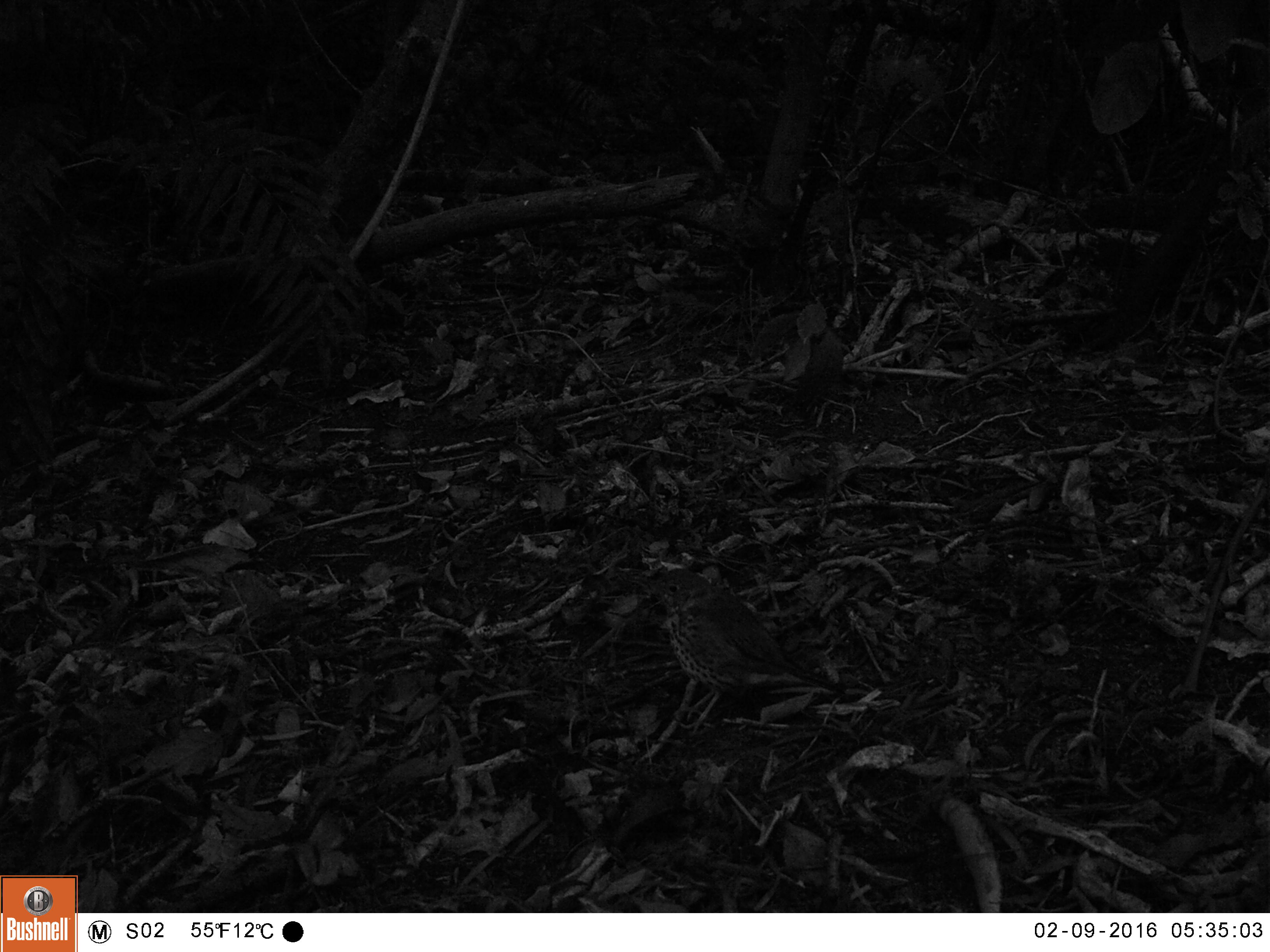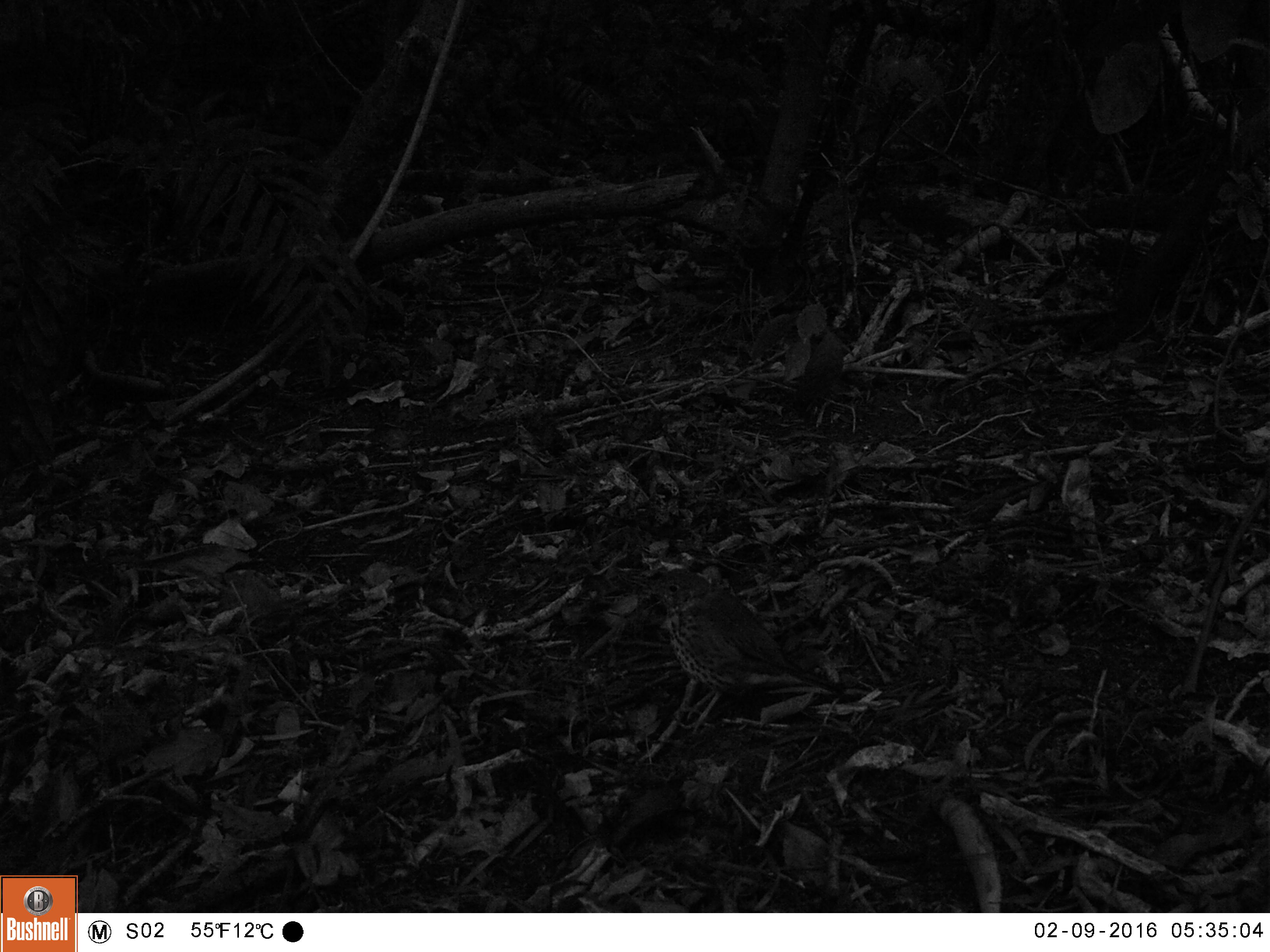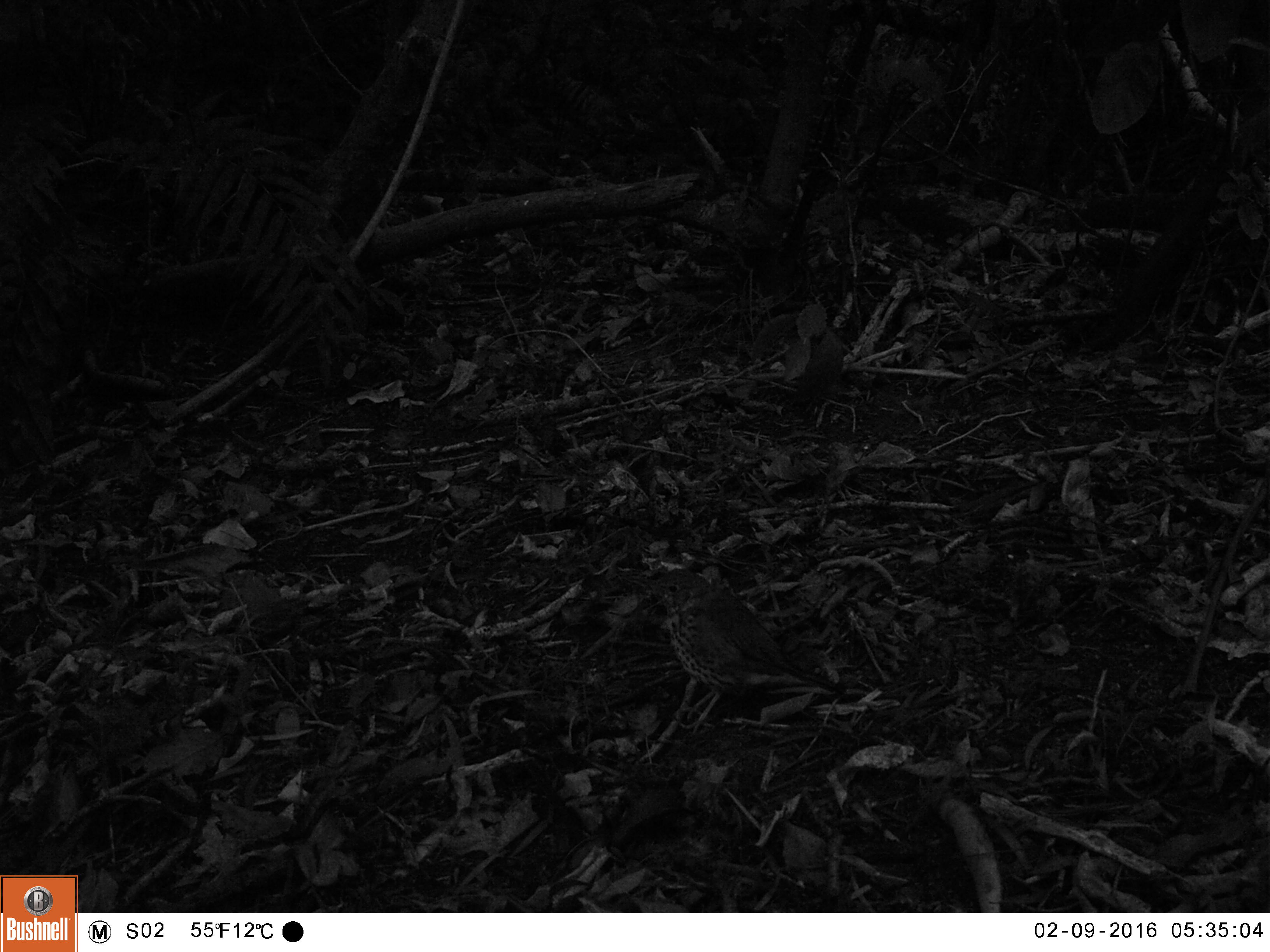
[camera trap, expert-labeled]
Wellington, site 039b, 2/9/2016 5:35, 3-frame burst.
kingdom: Animalia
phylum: Chordata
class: Aves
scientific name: Aves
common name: bird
Bird (Aves).